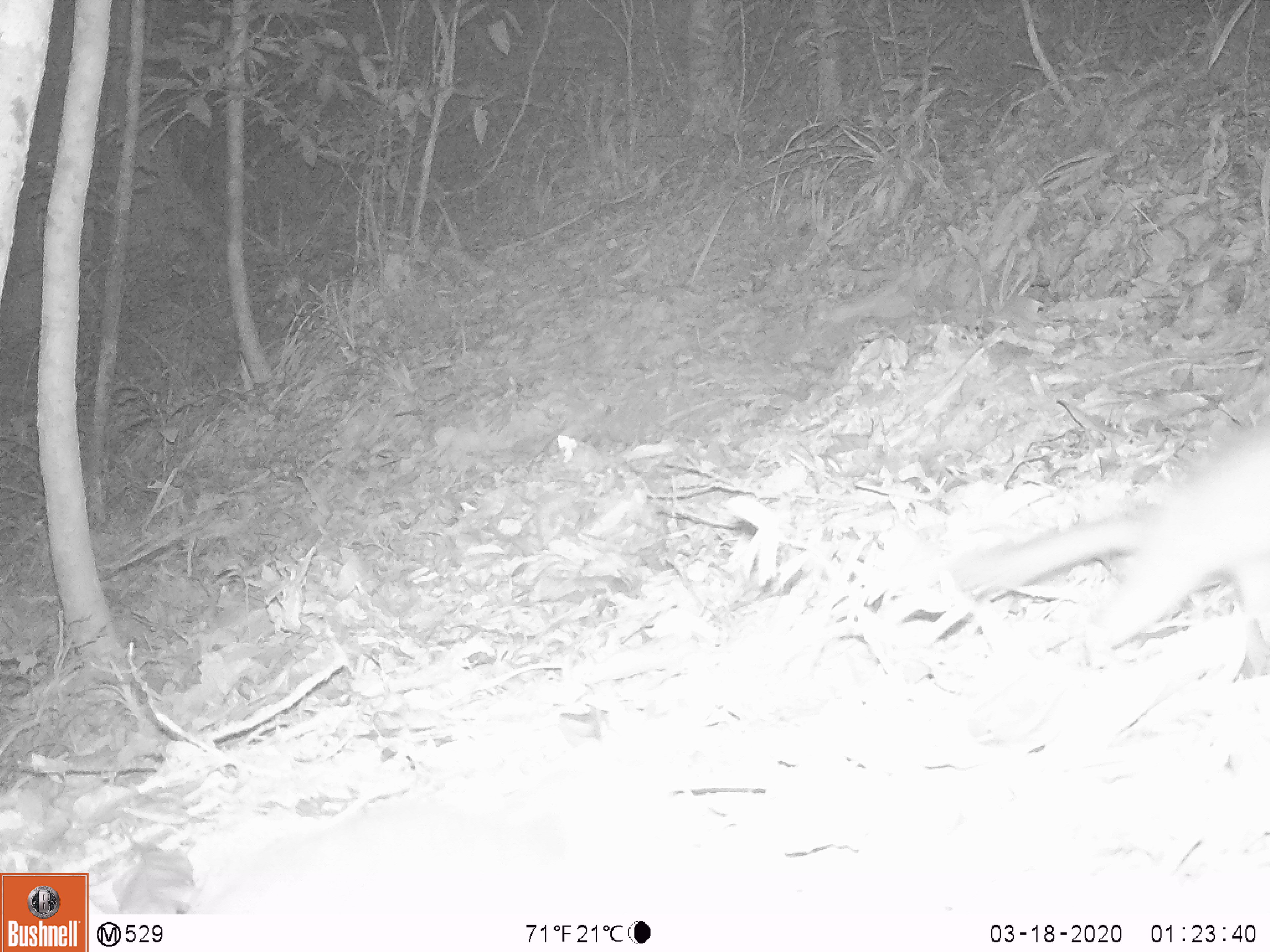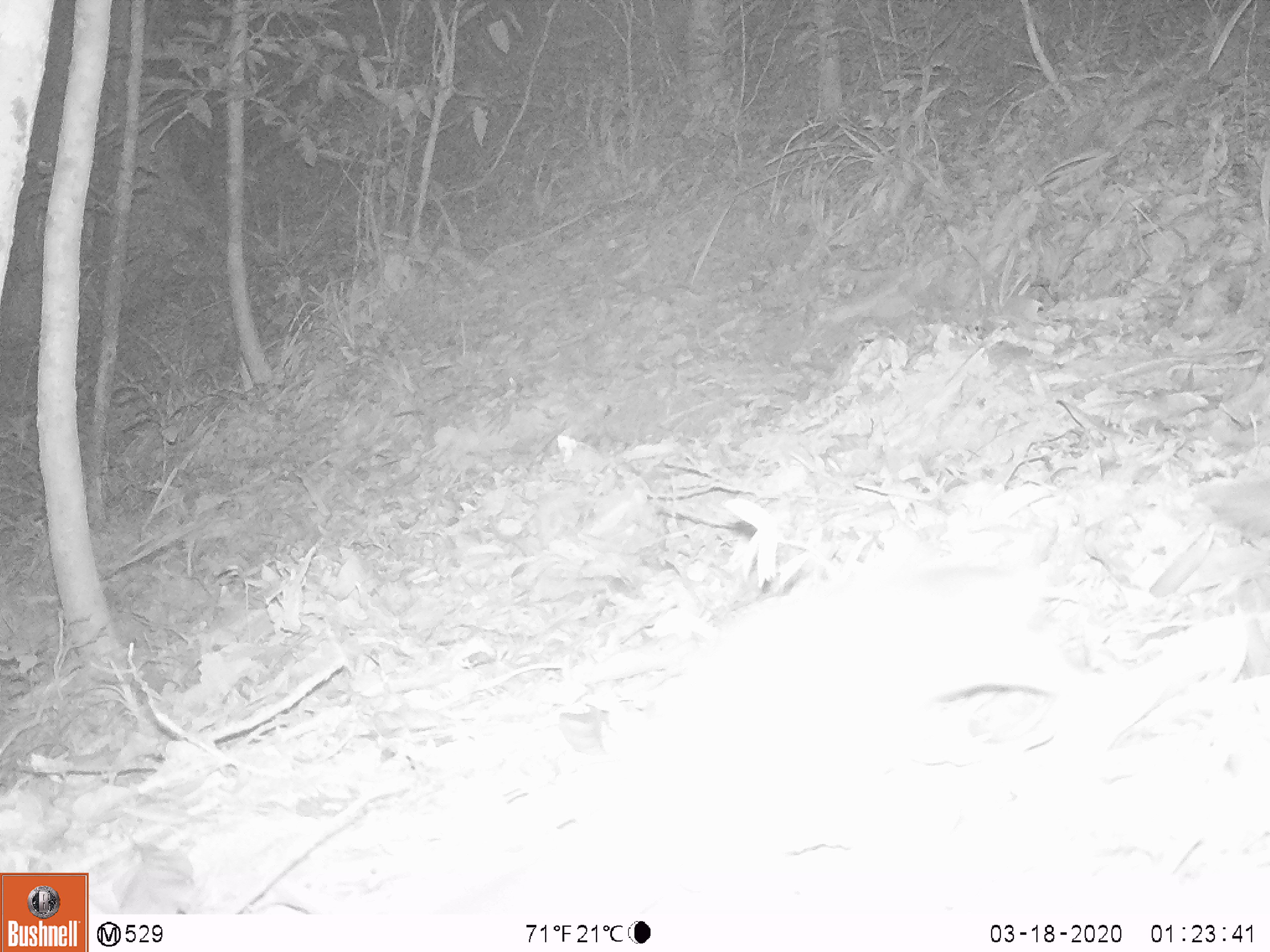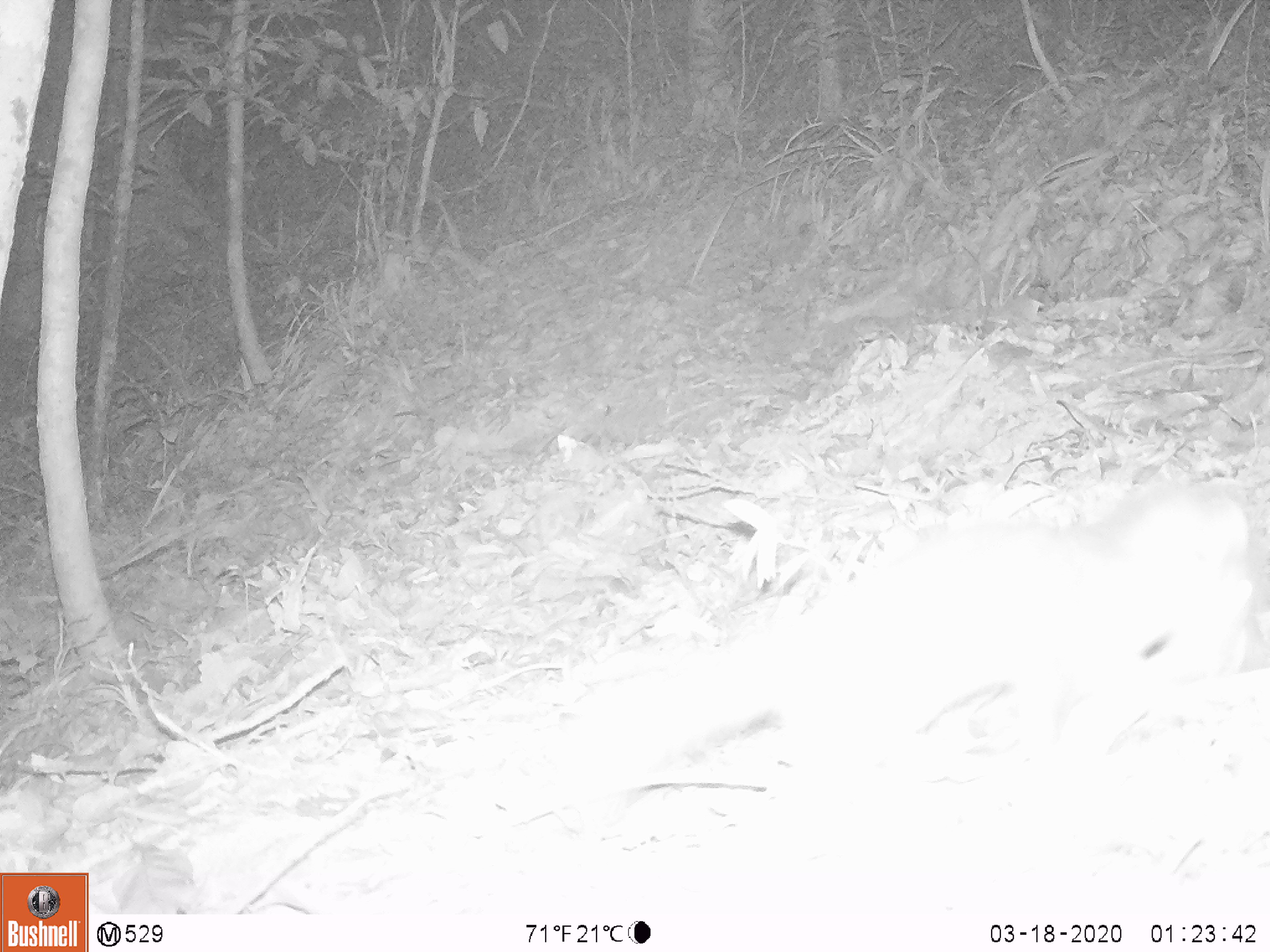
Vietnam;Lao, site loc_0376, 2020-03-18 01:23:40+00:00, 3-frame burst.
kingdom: Animalia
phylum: Chordata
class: Mammalia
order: Carnivora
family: Mustelidae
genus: Melogale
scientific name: Melogale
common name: ferret badger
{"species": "ferret badger (Melogale)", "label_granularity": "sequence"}